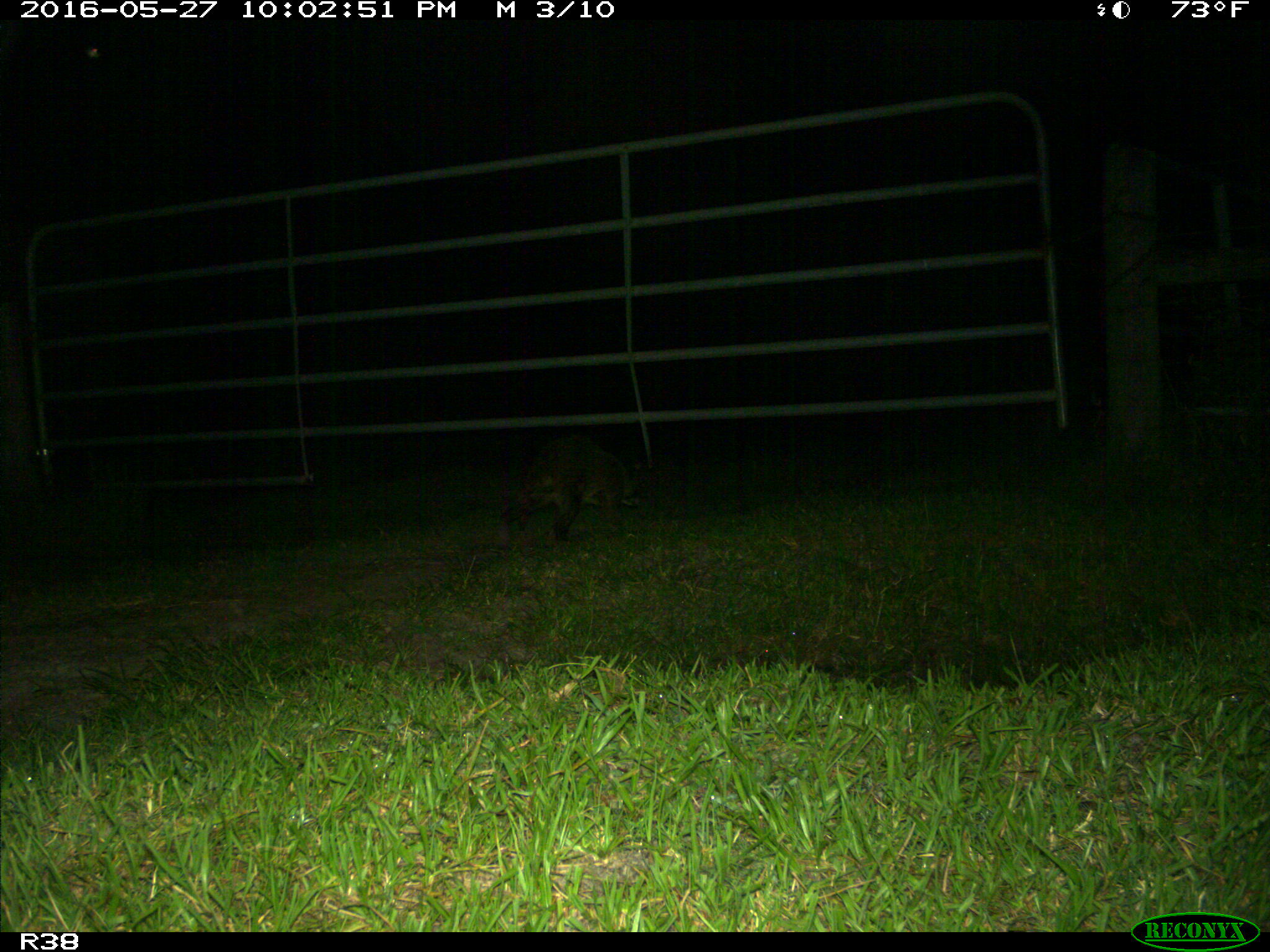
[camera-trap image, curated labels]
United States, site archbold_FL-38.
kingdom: Animalia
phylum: Chordata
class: Mammalia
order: Carnivora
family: Procyonidae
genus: Procyon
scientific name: Procyon lotor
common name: common raccoon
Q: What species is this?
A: Procyon lotor (common raccoon).